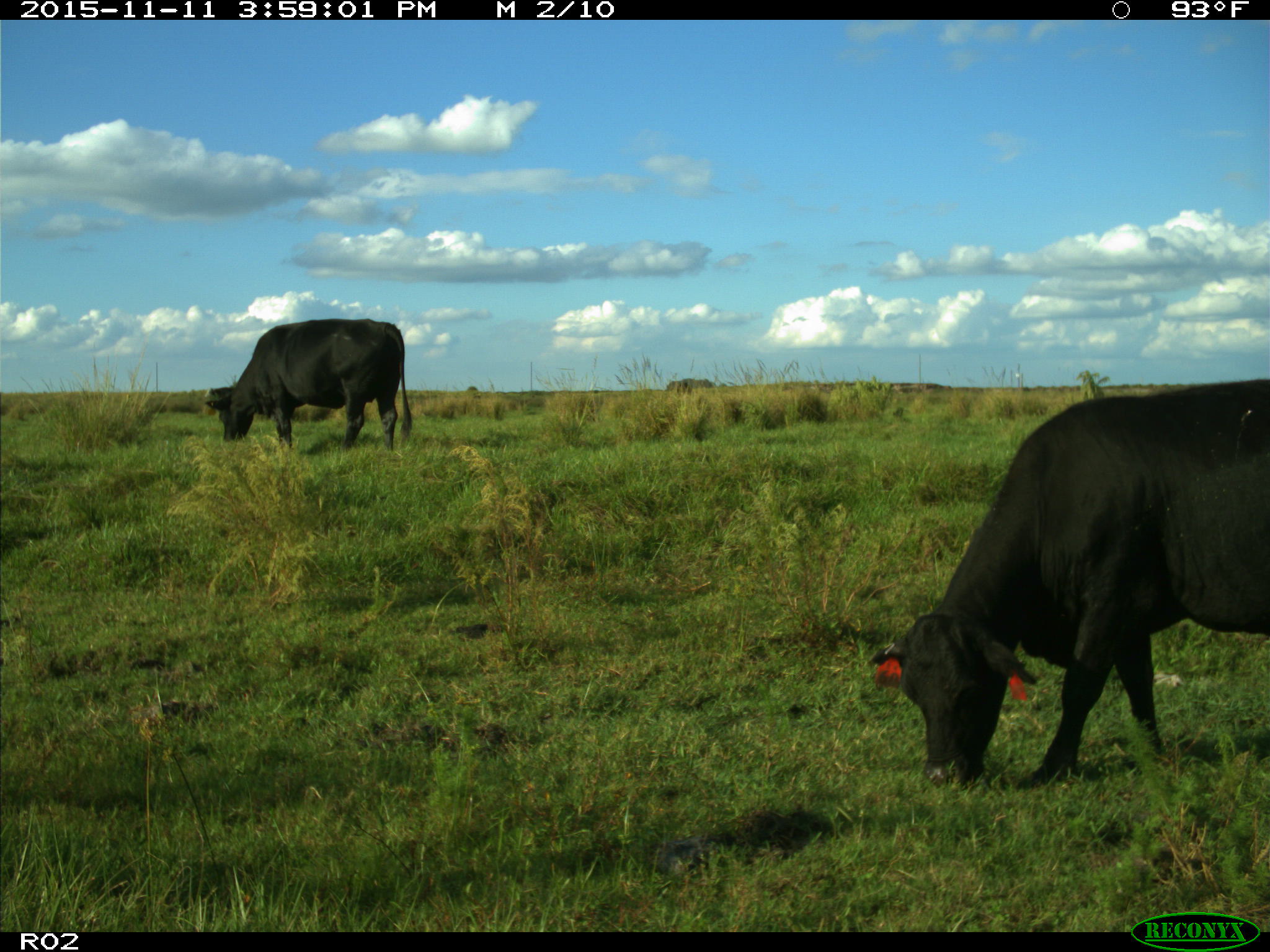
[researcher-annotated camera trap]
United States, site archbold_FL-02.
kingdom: Animalia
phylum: Chordata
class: Mammalia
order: Artiodactyla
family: Bovidae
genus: Bos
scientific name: Bos taurus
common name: domestic cow